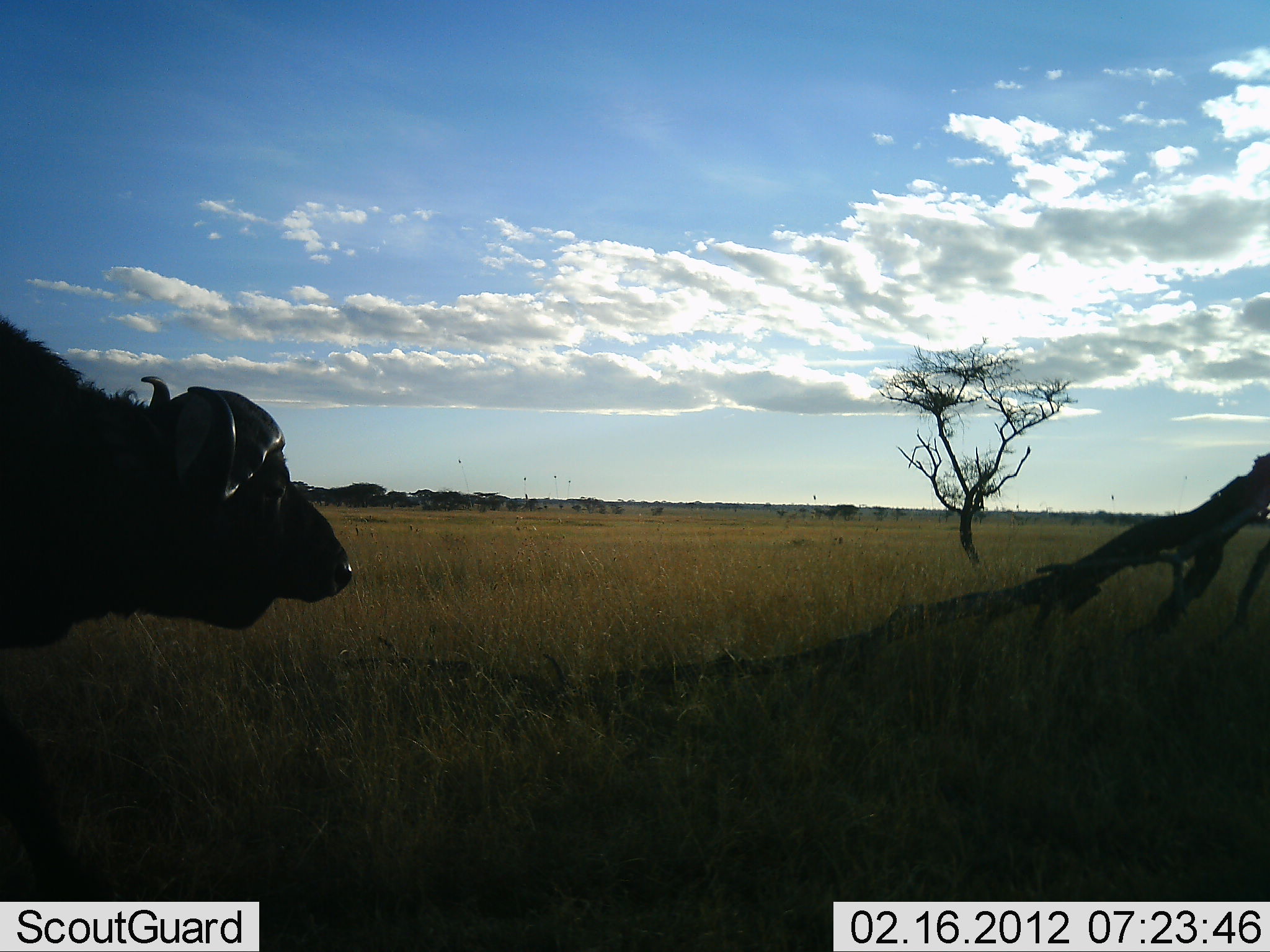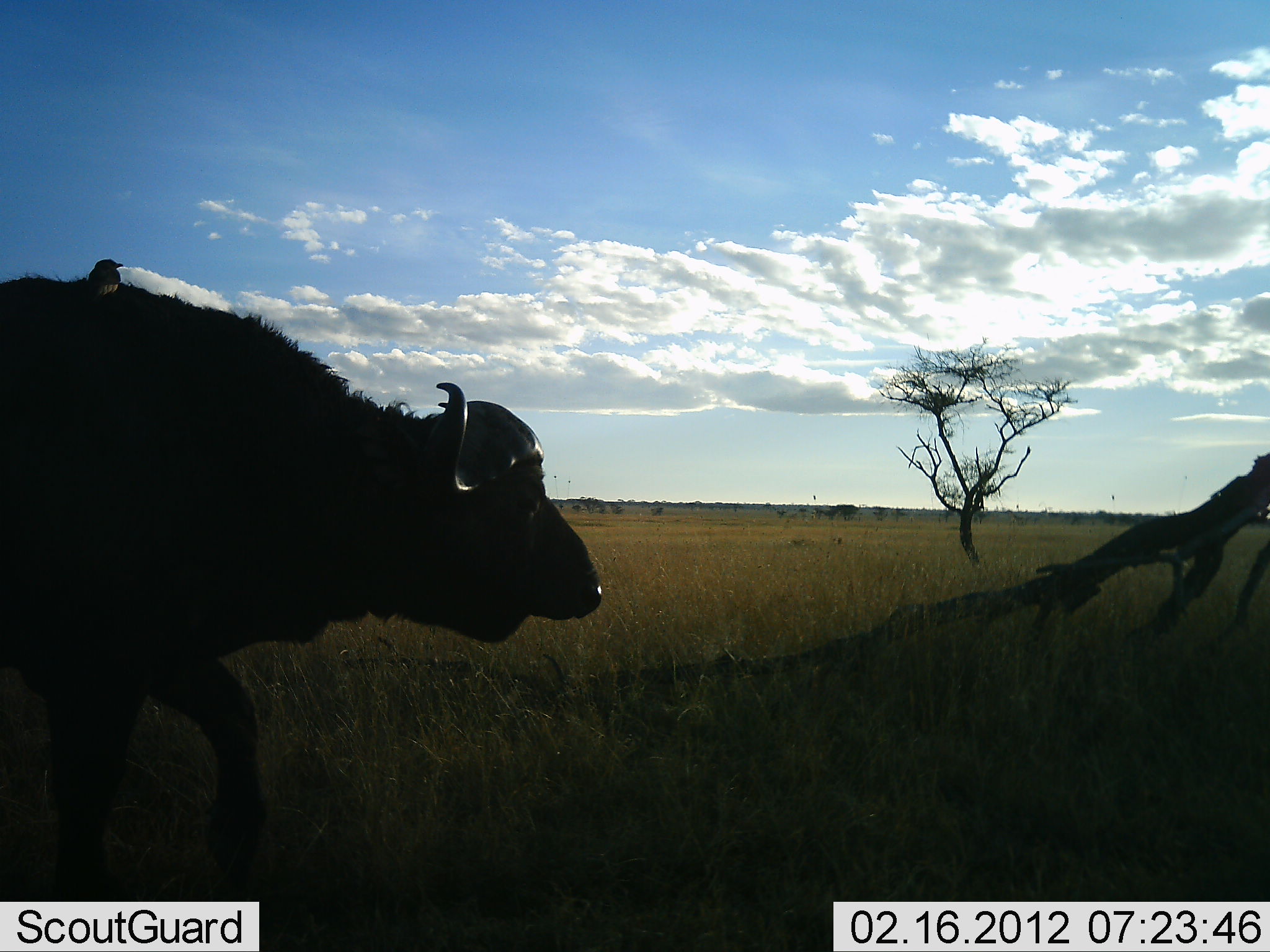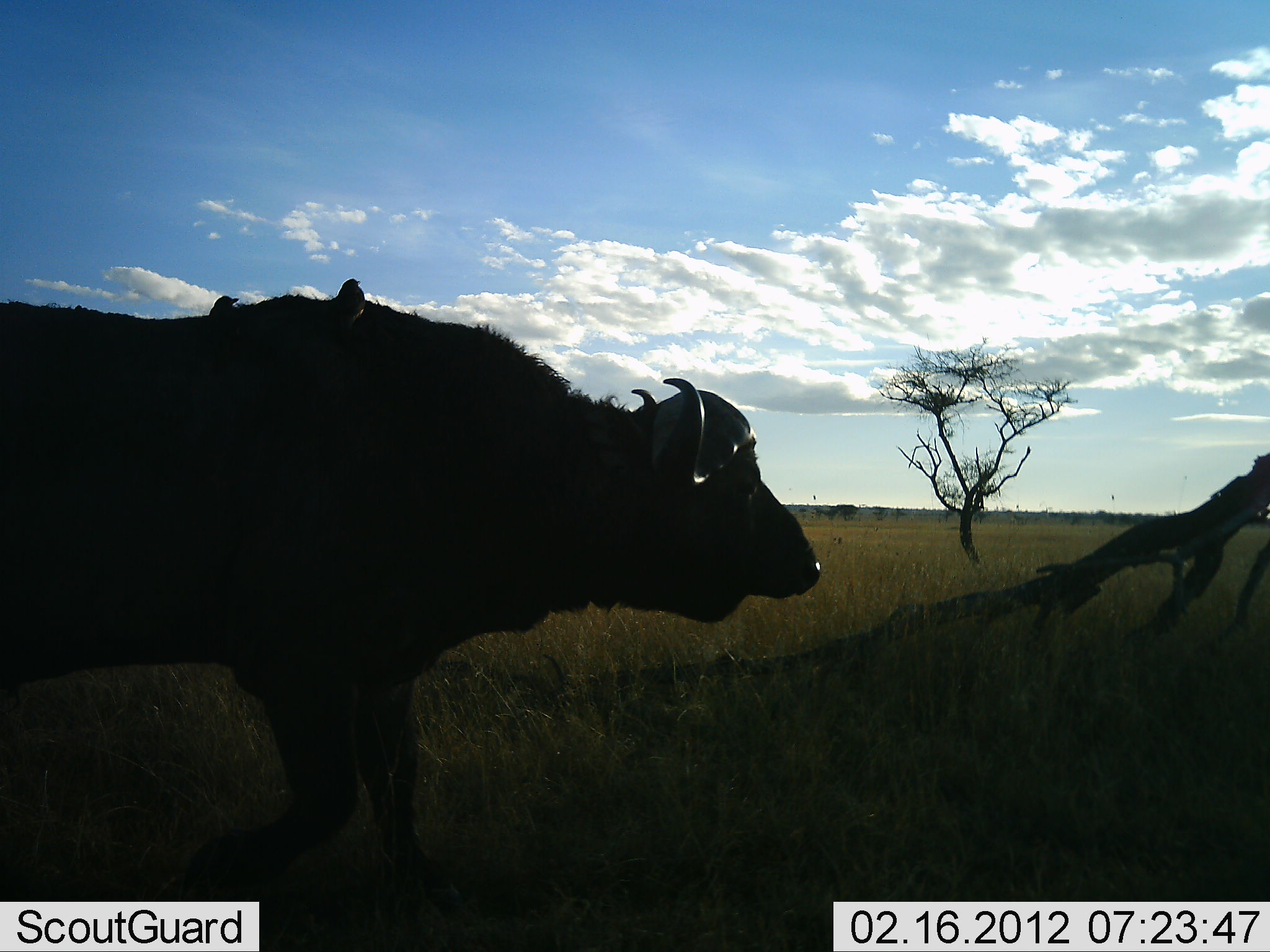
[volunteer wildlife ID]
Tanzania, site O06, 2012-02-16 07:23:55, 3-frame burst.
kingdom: Animalia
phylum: Chordata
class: Mammalia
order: Artiodactyla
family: Bovidae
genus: Syncerus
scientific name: Syncerus caffer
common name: cape buffalo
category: buffalo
Buffalo (cape buffalo) (Syncerus caffer), count 1. Behavior (volunteer vote fractions): standing 3%, resting 0%, moving 97%, interacting 0%. Young present (vote fraction): 0%. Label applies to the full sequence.